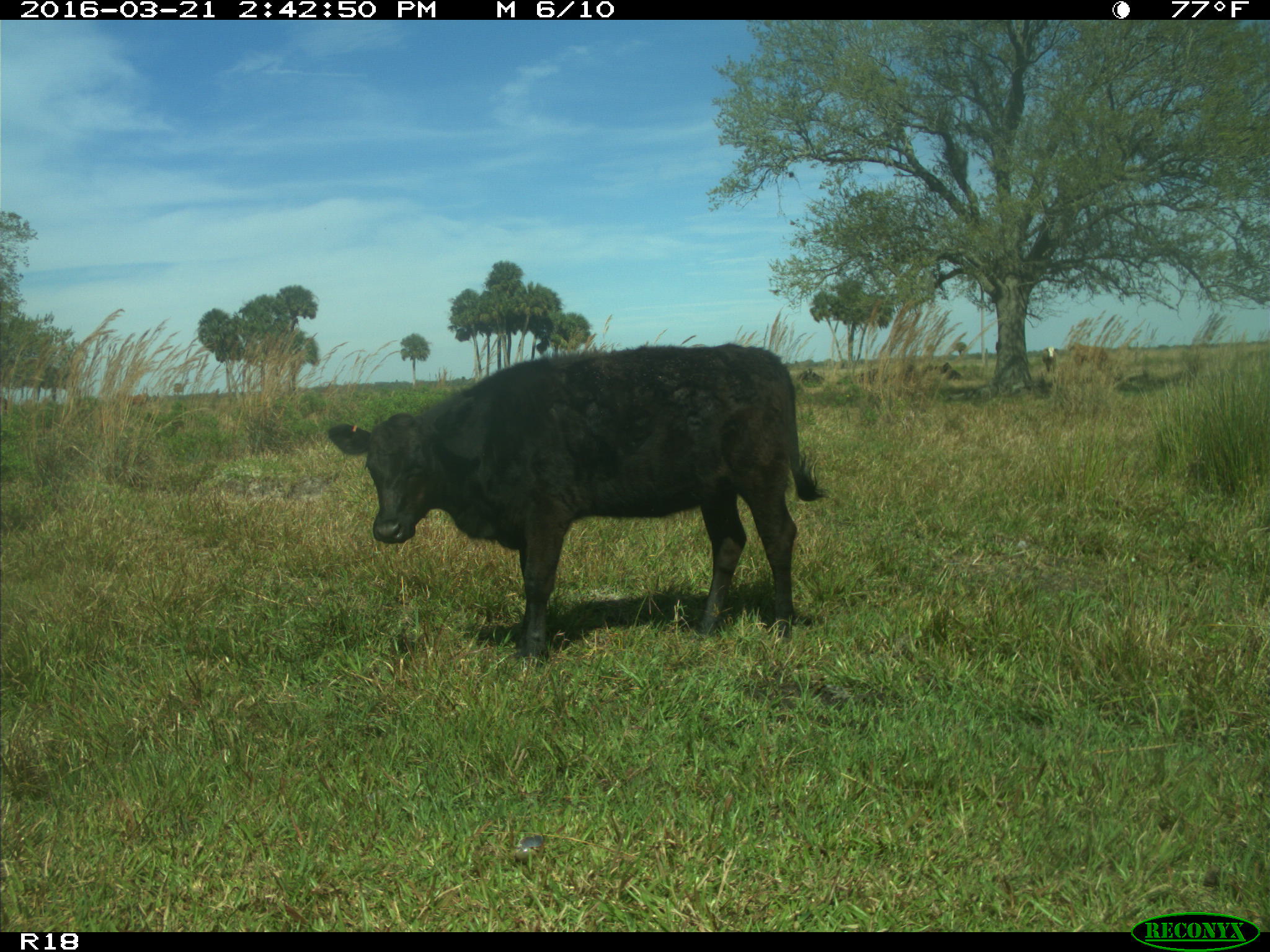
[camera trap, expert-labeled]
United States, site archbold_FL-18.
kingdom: Animalia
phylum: Chordata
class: Mammalia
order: Artiodactyla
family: Bovidae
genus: Bos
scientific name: Bos taurus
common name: domestic cow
Bos taurus (domestic cow).